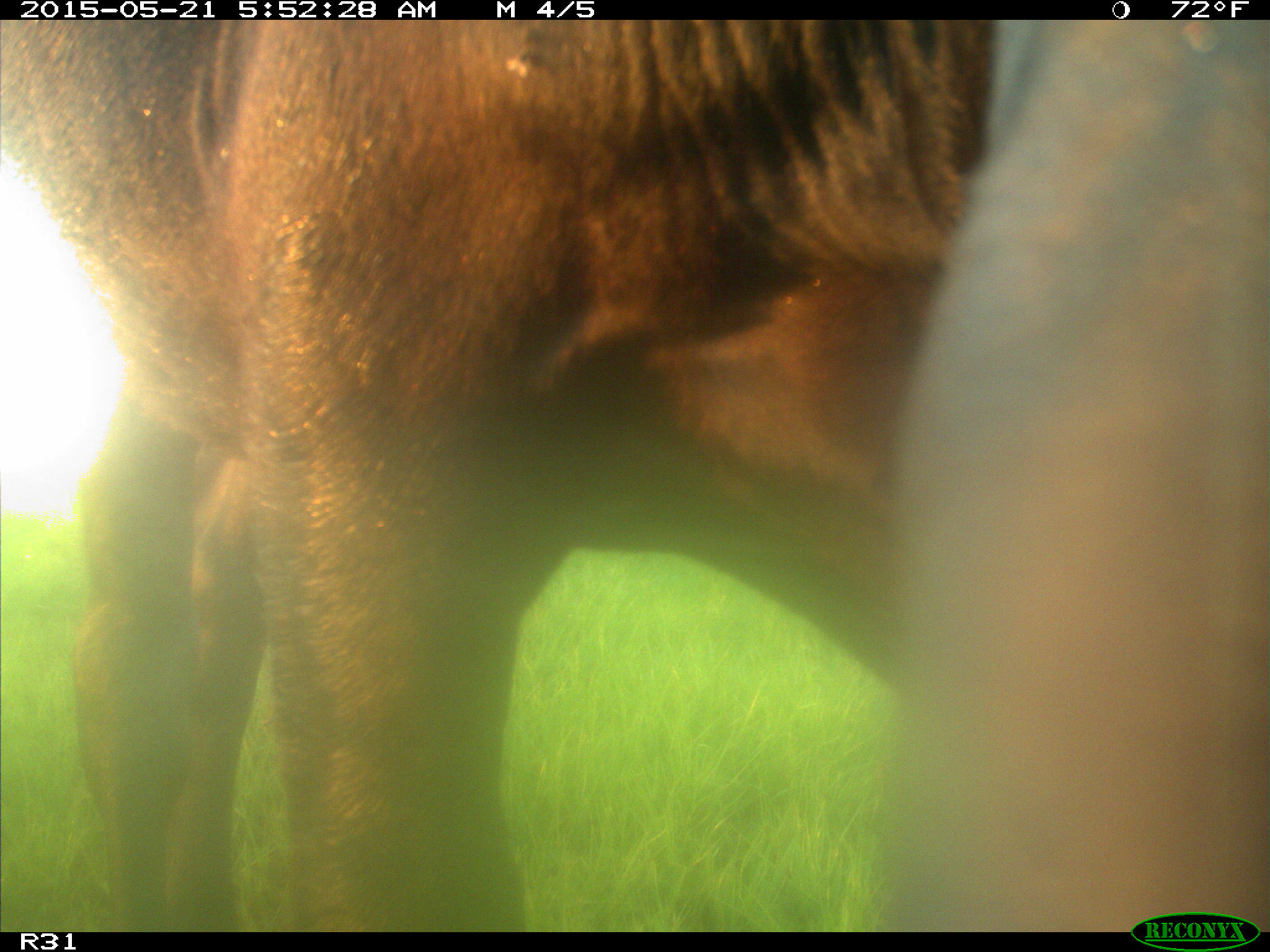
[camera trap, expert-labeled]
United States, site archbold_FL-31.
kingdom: Animalia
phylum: Chordata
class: Mammalia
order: Artiodactyla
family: Bovidae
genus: Bos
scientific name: Bos taurus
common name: domestic cow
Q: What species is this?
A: Bos taurus (domestic cow).